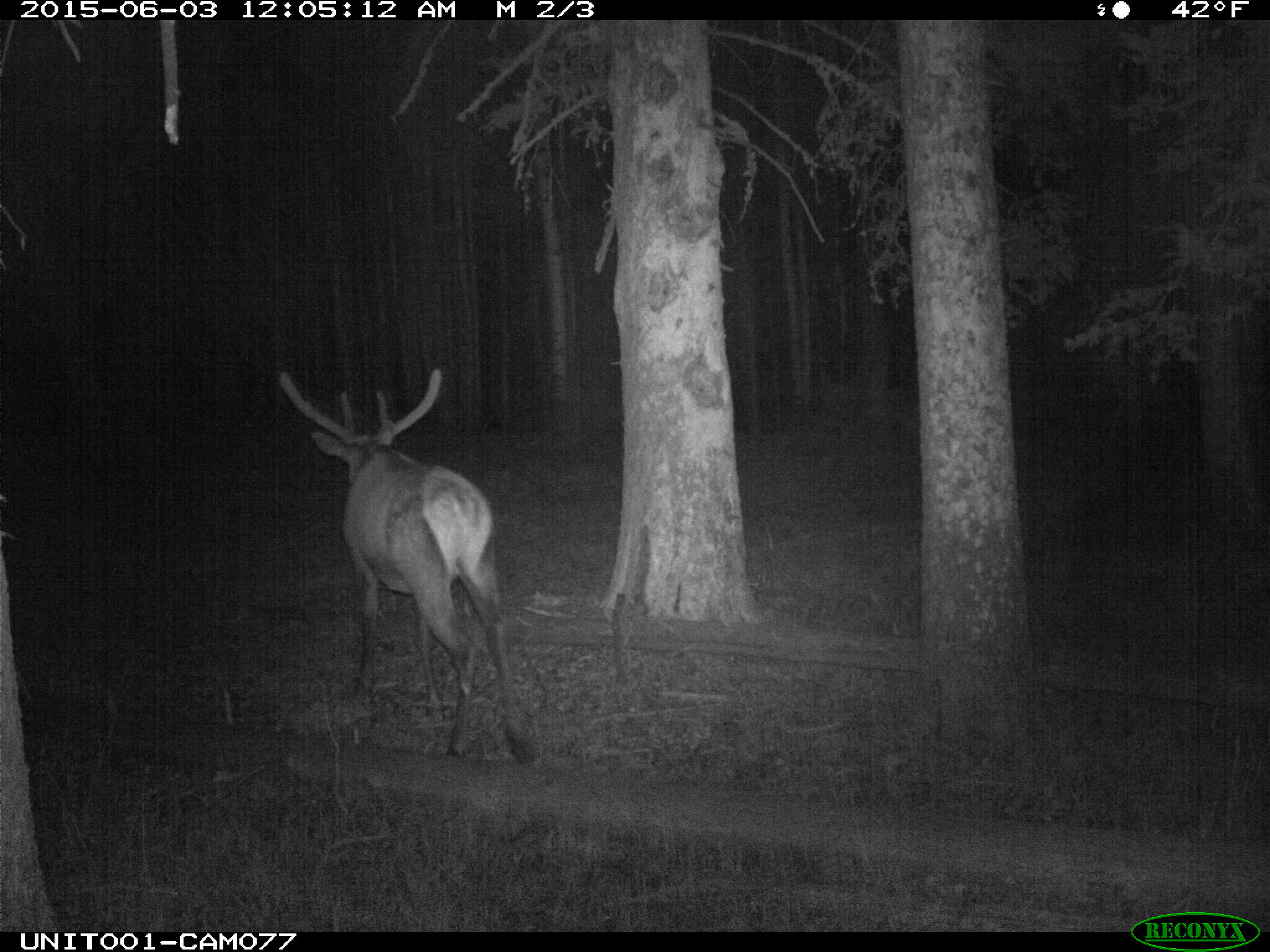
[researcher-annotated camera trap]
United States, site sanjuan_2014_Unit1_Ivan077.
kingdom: Animalia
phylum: Chordata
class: Mammalia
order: Artiodactyla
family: Cervidae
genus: Cervus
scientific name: Cervus elaphus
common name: red deer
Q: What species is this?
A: Cervus elaphus (red deer).